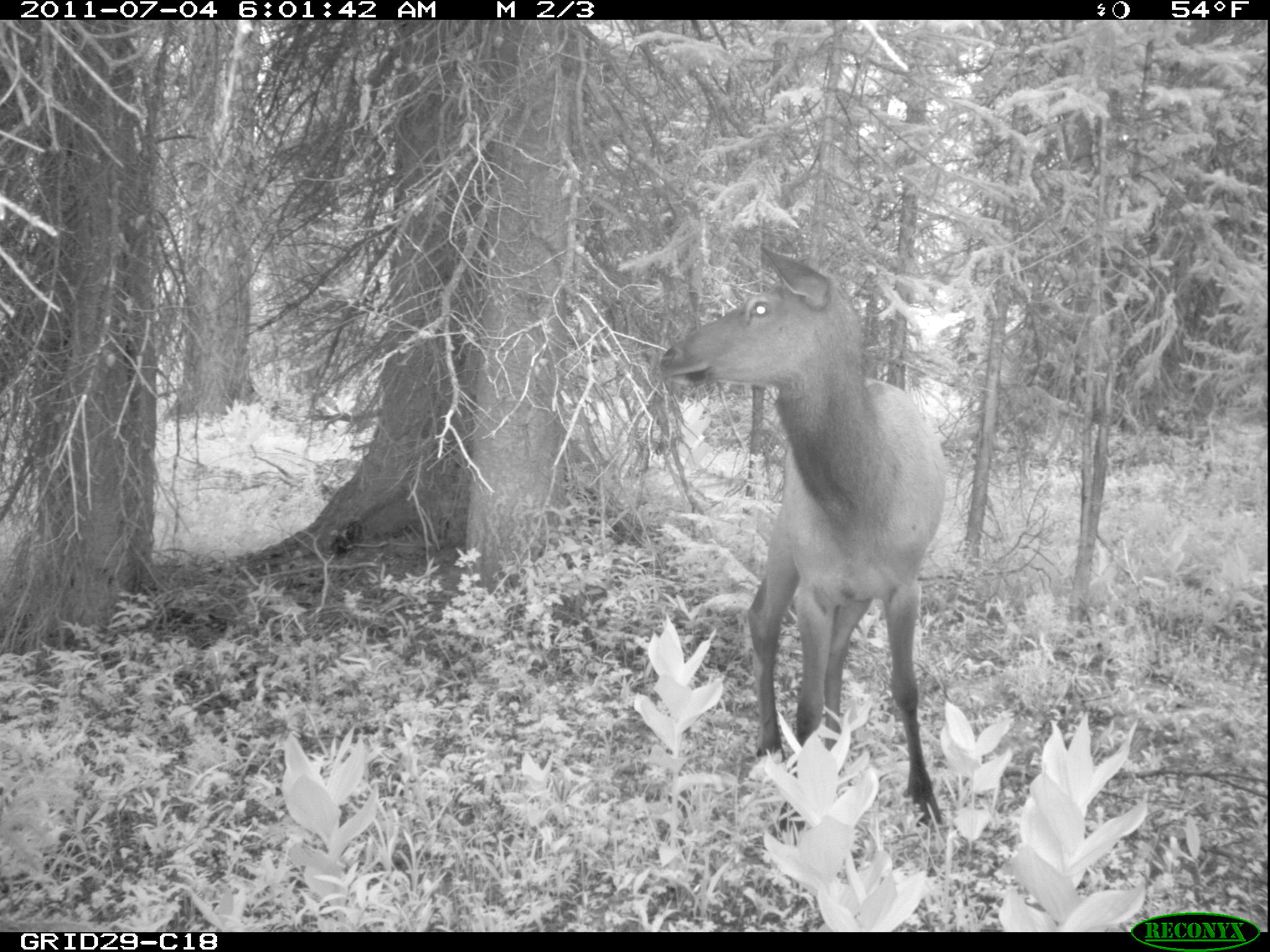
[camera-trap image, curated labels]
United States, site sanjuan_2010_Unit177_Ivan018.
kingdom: Animalia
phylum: Chordata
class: Mammalia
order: Artiodactyla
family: Cervidae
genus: Cervus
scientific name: Cervus elaphus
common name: red deer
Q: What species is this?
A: Cervus elaphus (red deer).